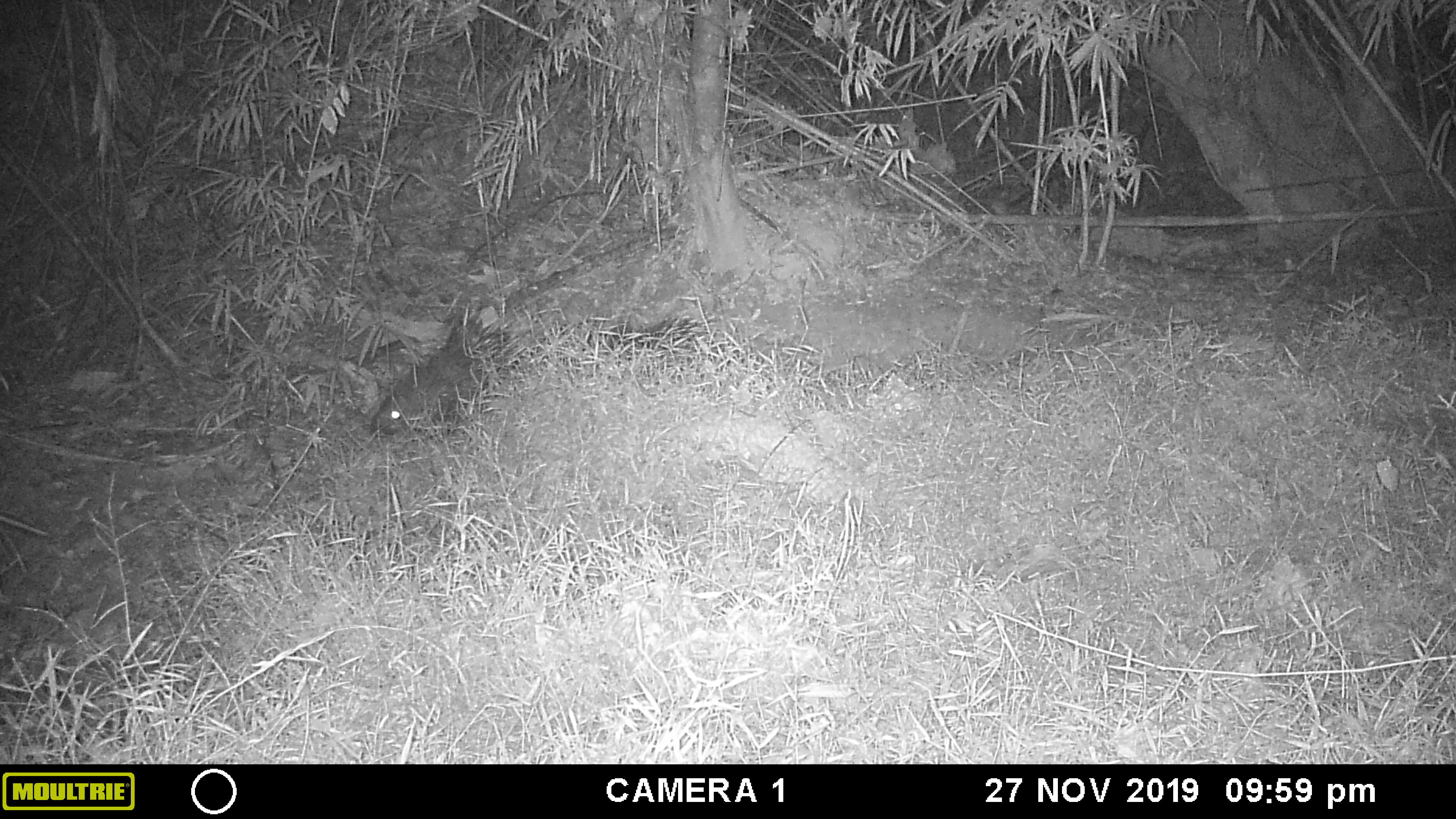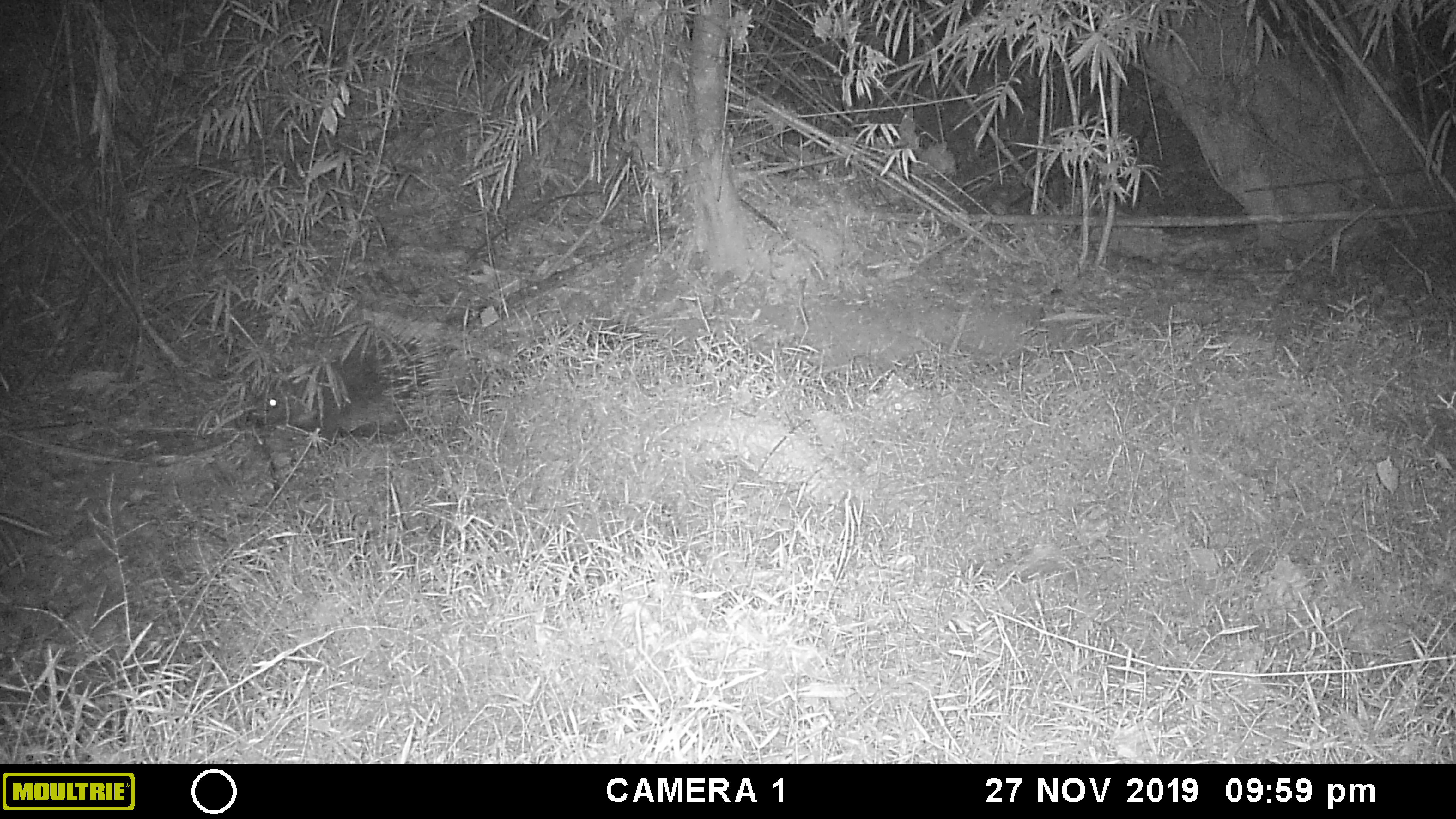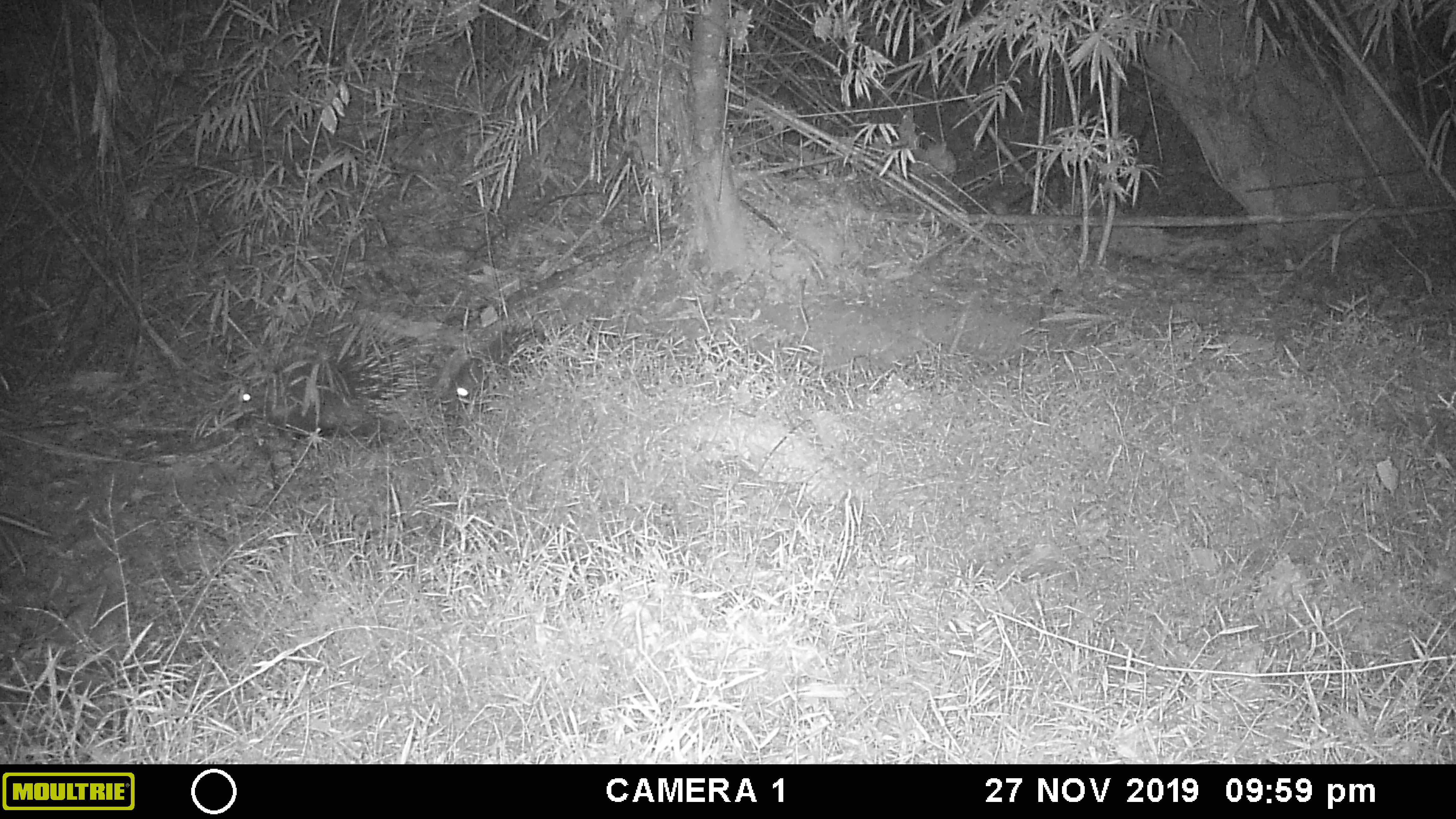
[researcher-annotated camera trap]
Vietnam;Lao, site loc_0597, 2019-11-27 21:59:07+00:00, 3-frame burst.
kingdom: Animalia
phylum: Chordata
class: Mammalia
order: Rodentia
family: Hystricidae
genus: Hystrix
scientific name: Hystrix brachyura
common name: malayan porcupine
Malayan porcupine (Hystrix brachyura). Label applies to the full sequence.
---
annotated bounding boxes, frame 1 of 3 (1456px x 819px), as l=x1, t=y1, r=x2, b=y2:
malayan porcupine: l=364, t=317, r=523, b=439; l=603, t=317, r=713, b=355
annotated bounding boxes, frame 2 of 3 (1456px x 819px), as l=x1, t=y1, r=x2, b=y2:
malayan porcupine: l=250, t=315, r=449, b=440; l=575, t=319, r=662, b=356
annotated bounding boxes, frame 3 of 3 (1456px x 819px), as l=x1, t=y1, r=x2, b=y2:
malayan porcupine: l=237, t=295, r=424, b=440; l=436, t=323, r=549, b=419